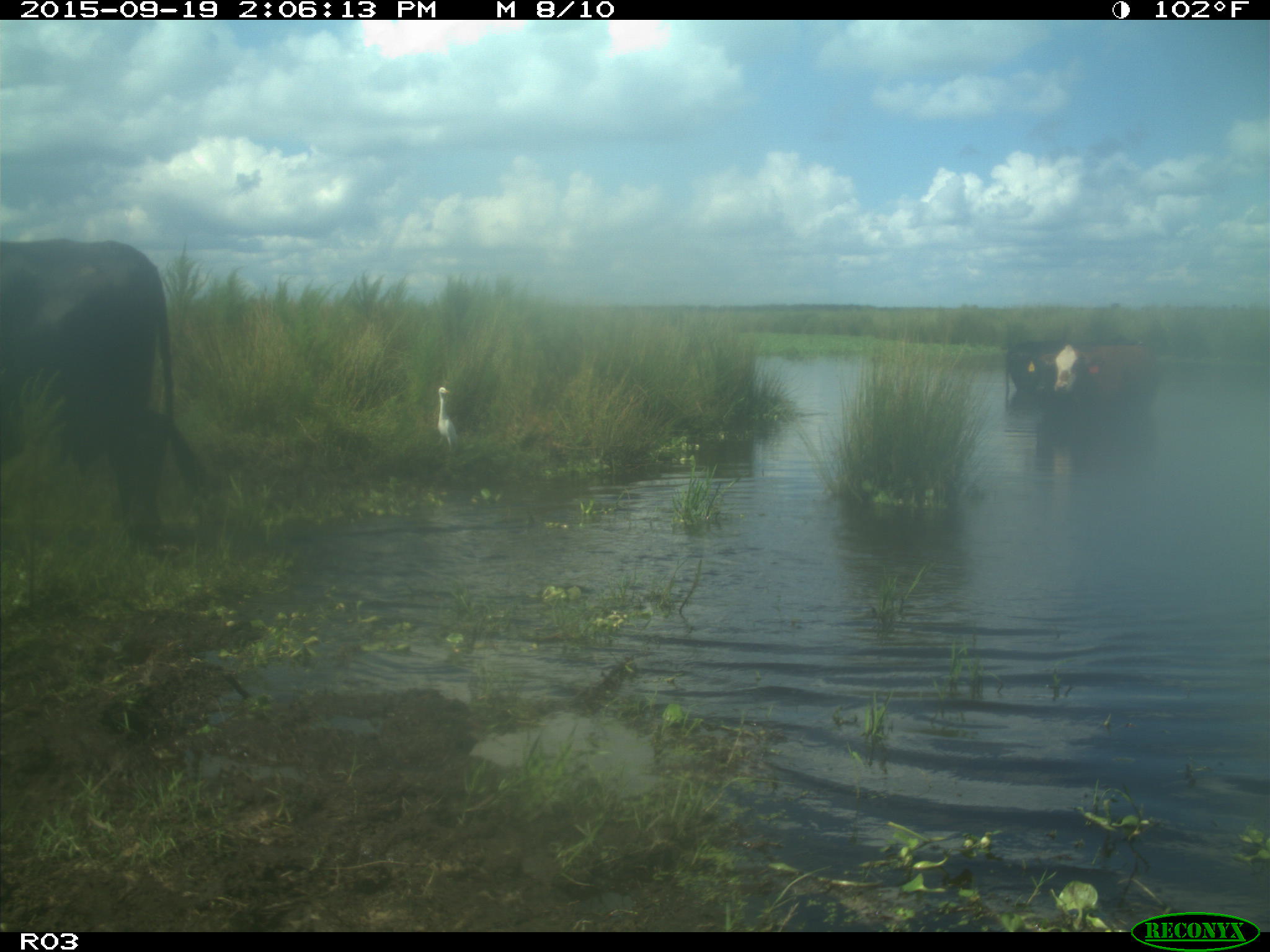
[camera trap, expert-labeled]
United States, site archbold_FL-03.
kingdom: Animalia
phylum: Chordata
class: Mammalia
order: Artiodactyla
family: Bovidae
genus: Bos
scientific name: Bos taurus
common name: domestic cow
Bos taurus (domestic cow).